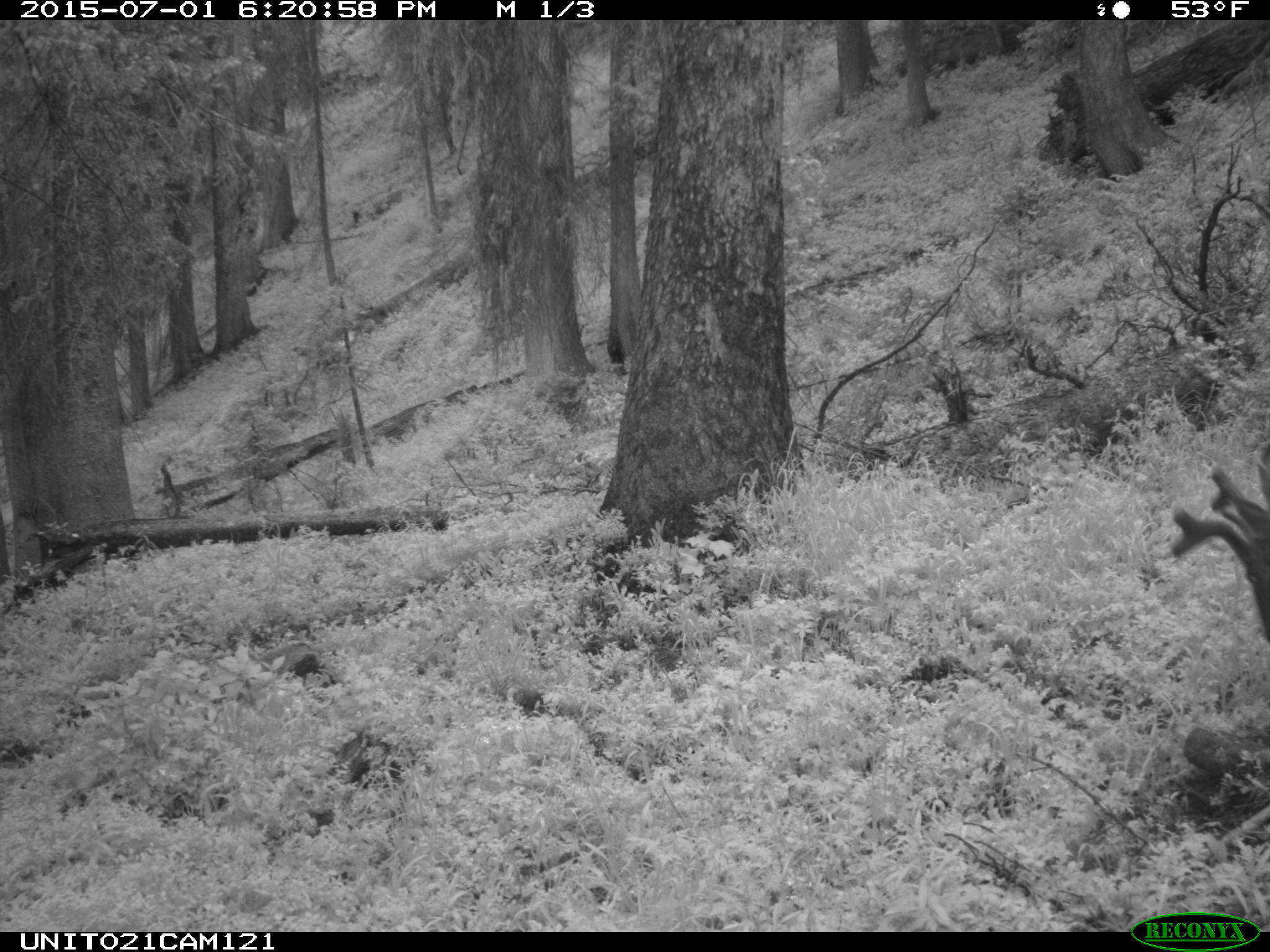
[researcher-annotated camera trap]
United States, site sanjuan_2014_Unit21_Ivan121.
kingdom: Animalia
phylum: Chordata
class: Mammalia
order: Artiodactyla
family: Cervidae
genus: Odocoileus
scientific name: Odocoileus hemionus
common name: mule deer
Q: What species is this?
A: Odocoileus hemionus (mule deer).